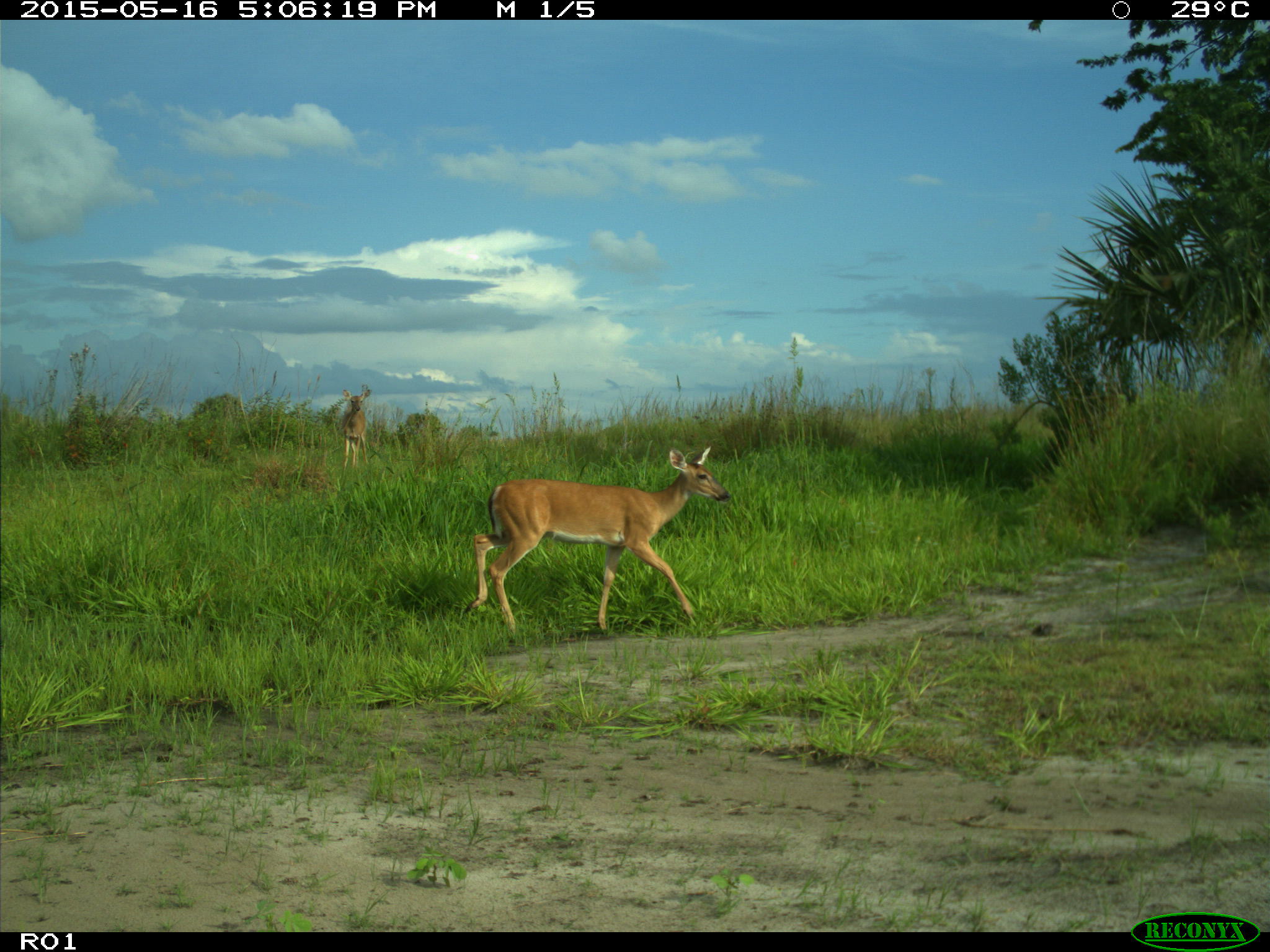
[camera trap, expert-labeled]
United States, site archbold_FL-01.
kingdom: Animalia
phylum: Chordata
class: Mammalia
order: Artiodactyla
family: Cervidae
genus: Odocoileus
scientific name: Odocoileus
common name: deer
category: unidentified deer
Unidentified deer (deer) (Odocoileus).